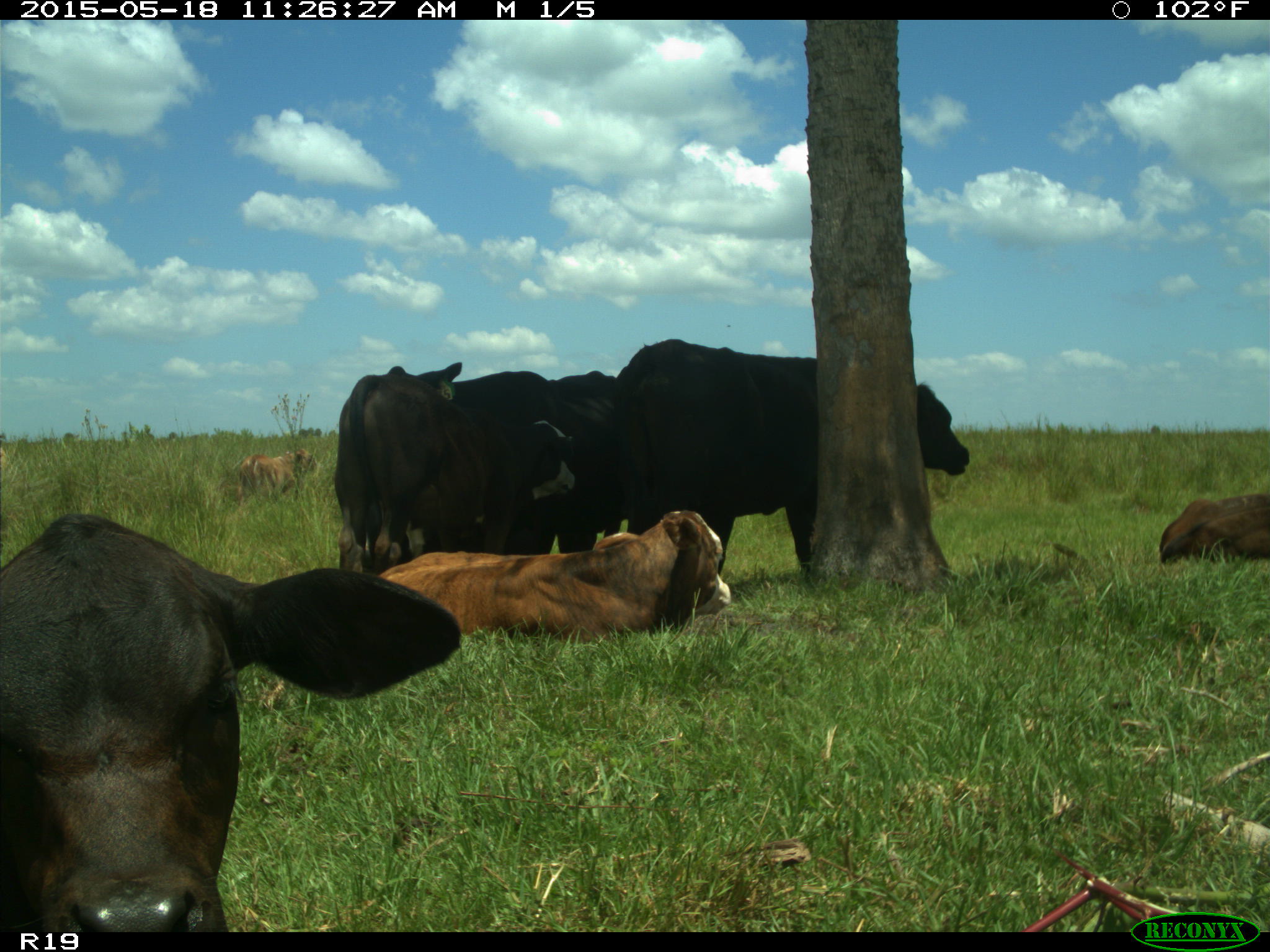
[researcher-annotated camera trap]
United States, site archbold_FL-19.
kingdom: Animalia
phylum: Chordata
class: Mammalia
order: Artiodactyla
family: Bovidae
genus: Bos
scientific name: Bos taurus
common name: domestic cow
Bos taurus (domestic cow).